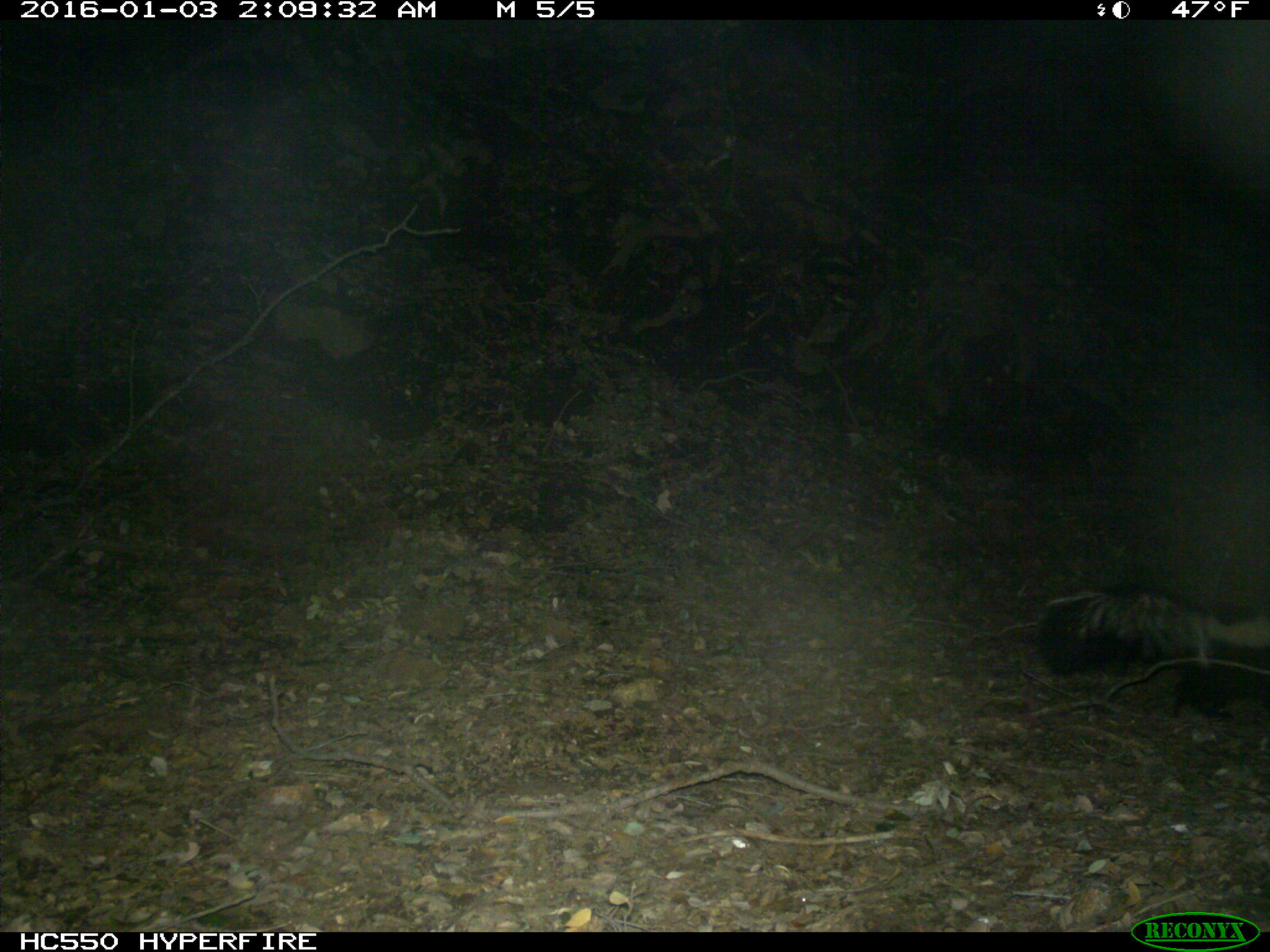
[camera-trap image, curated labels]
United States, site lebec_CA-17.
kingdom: Animalia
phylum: Chordata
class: Mammalia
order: Carnivora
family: Mephitidae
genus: Mephitis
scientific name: Mephitis mephitis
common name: striped skunk